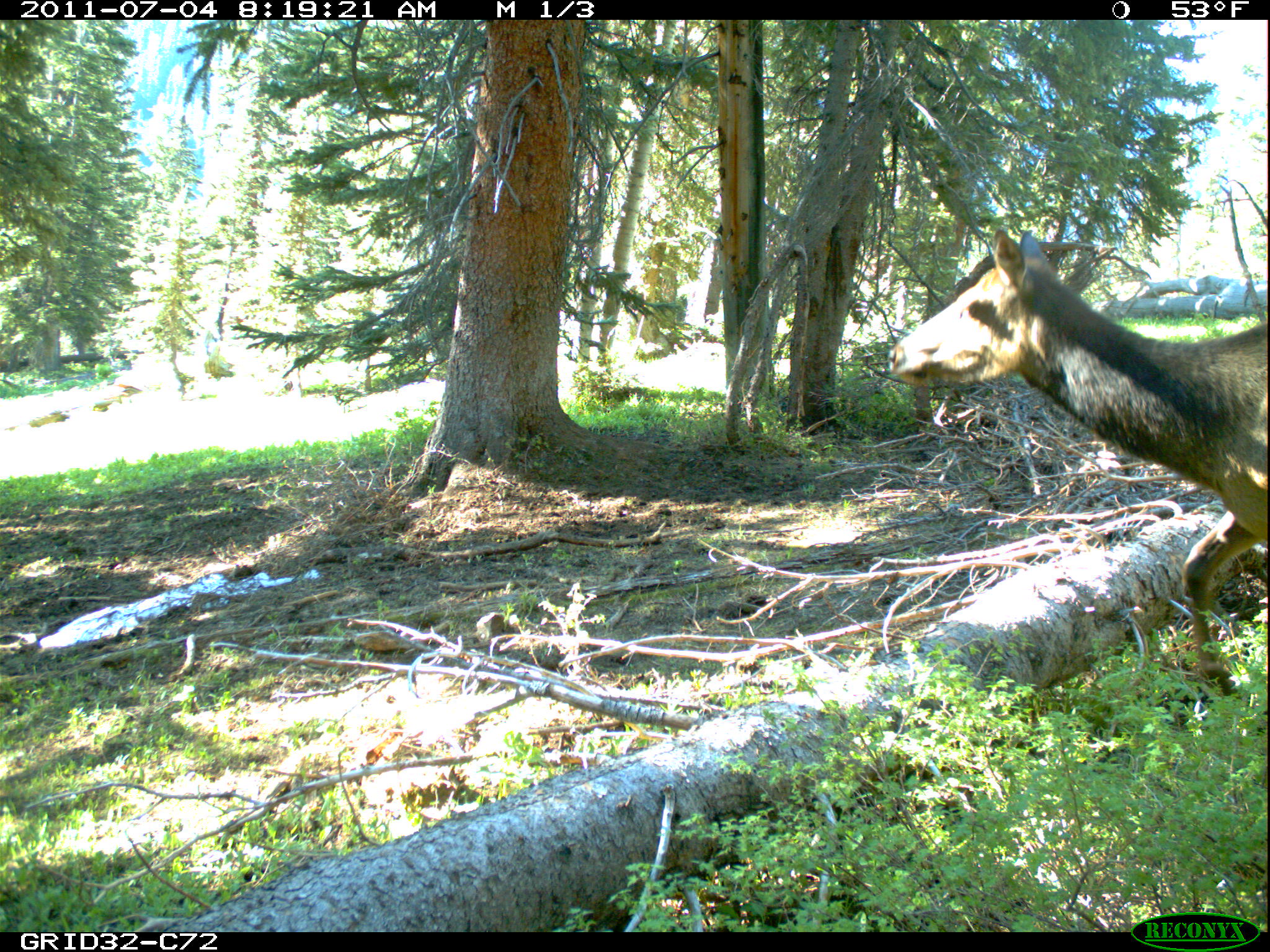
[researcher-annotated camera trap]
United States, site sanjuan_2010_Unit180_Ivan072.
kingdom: Animalia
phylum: Chordata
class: Mammalia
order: Artiodactyla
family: Cervidae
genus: Cervus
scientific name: Cervus elaphus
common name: red deer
Cervus elaphus (red deer).